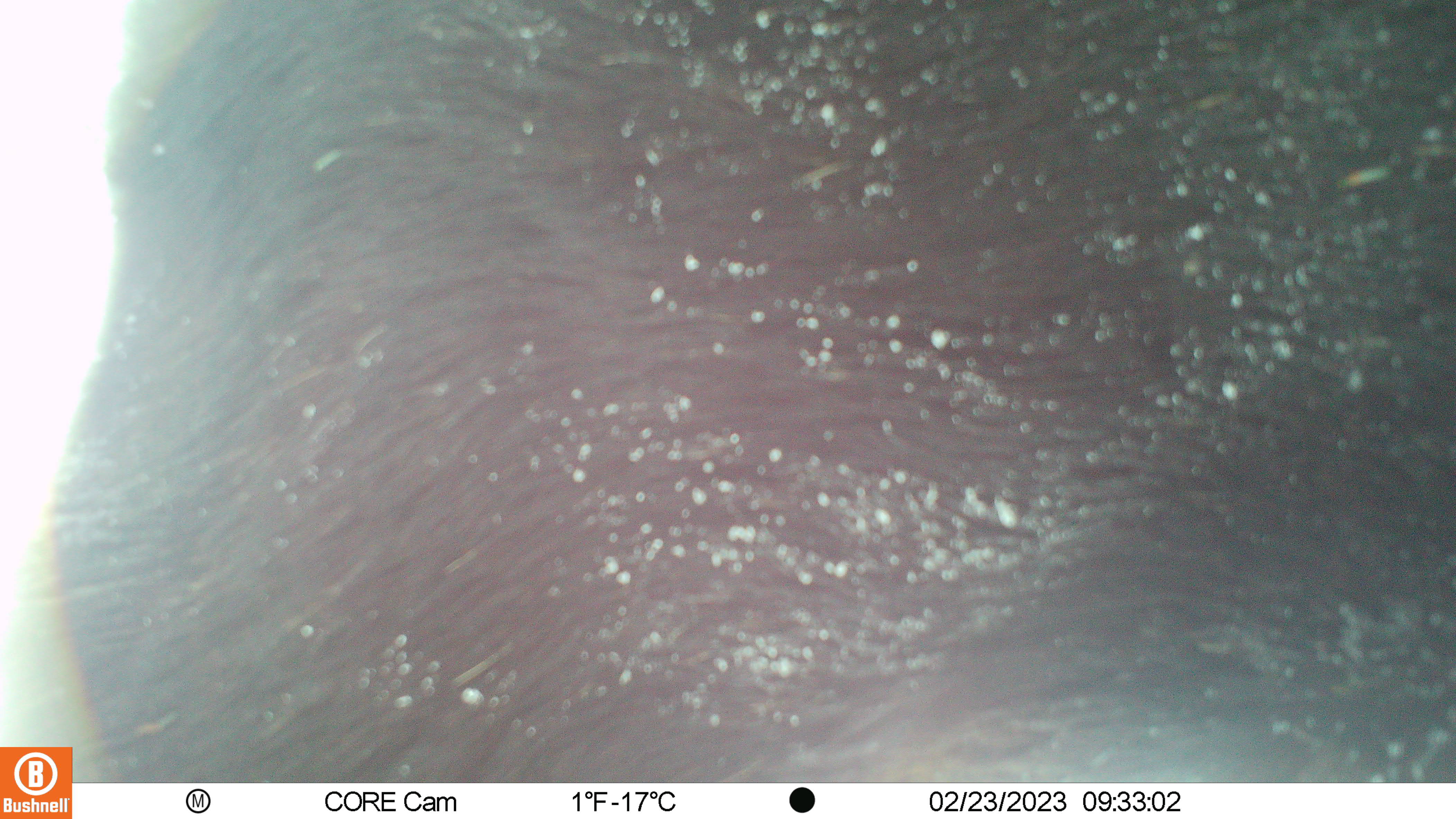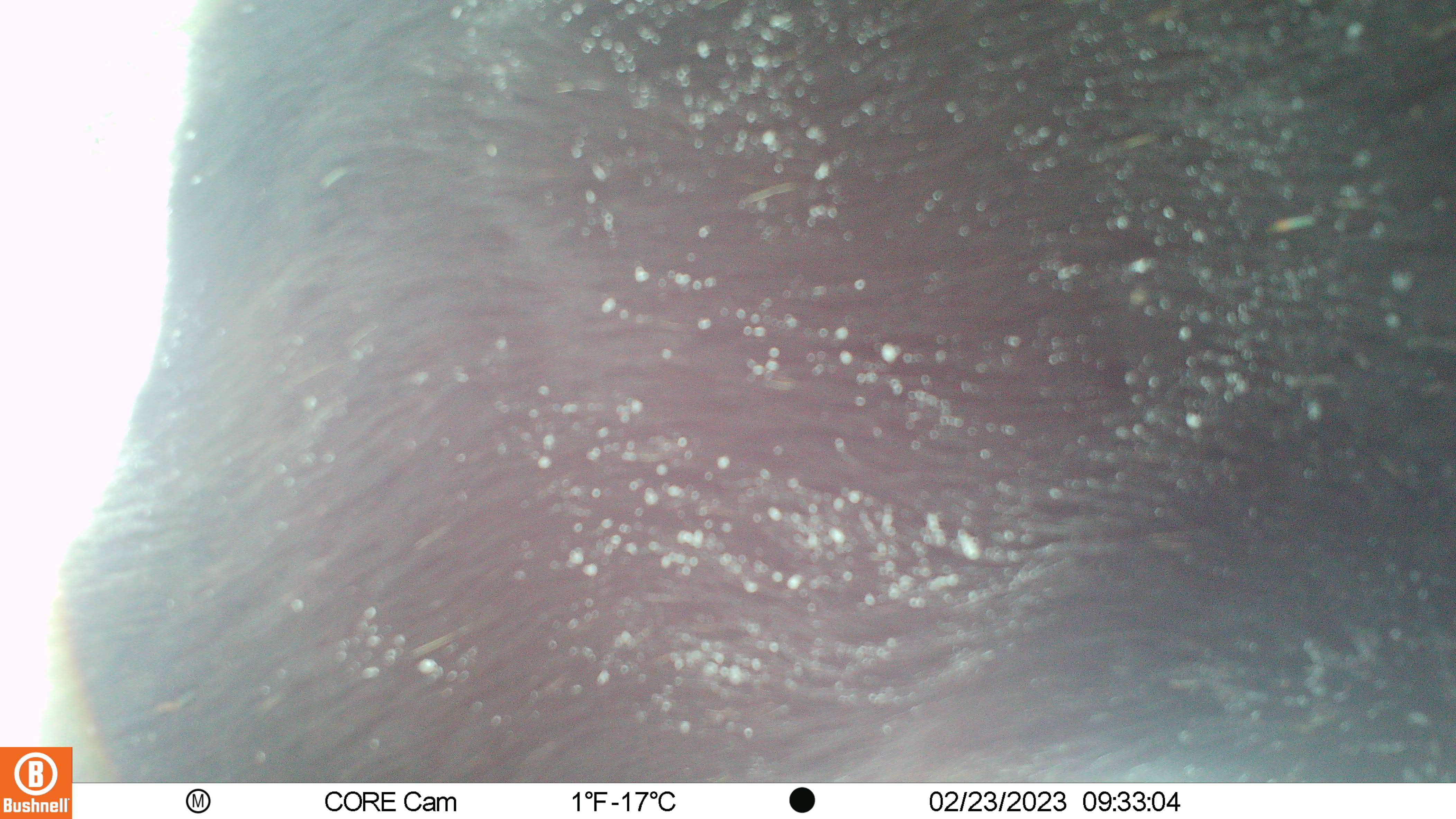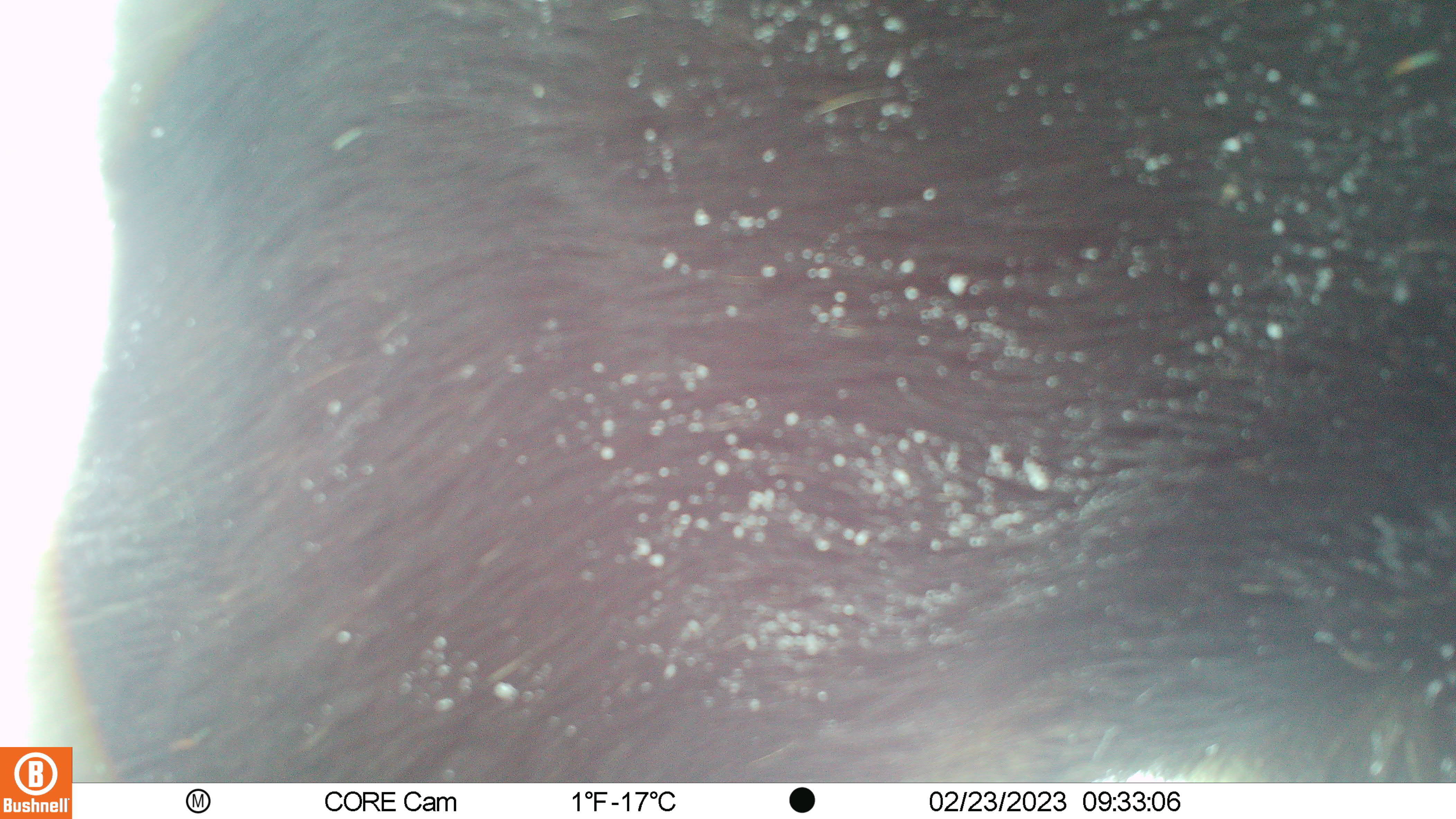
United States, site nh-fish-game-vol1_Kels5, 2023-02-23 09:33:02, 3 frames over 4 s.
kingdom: Animalia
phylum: Chordata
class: Mammalia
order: Artiodactyla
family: Cervidae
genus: Alces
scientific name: Alces alces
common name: moose